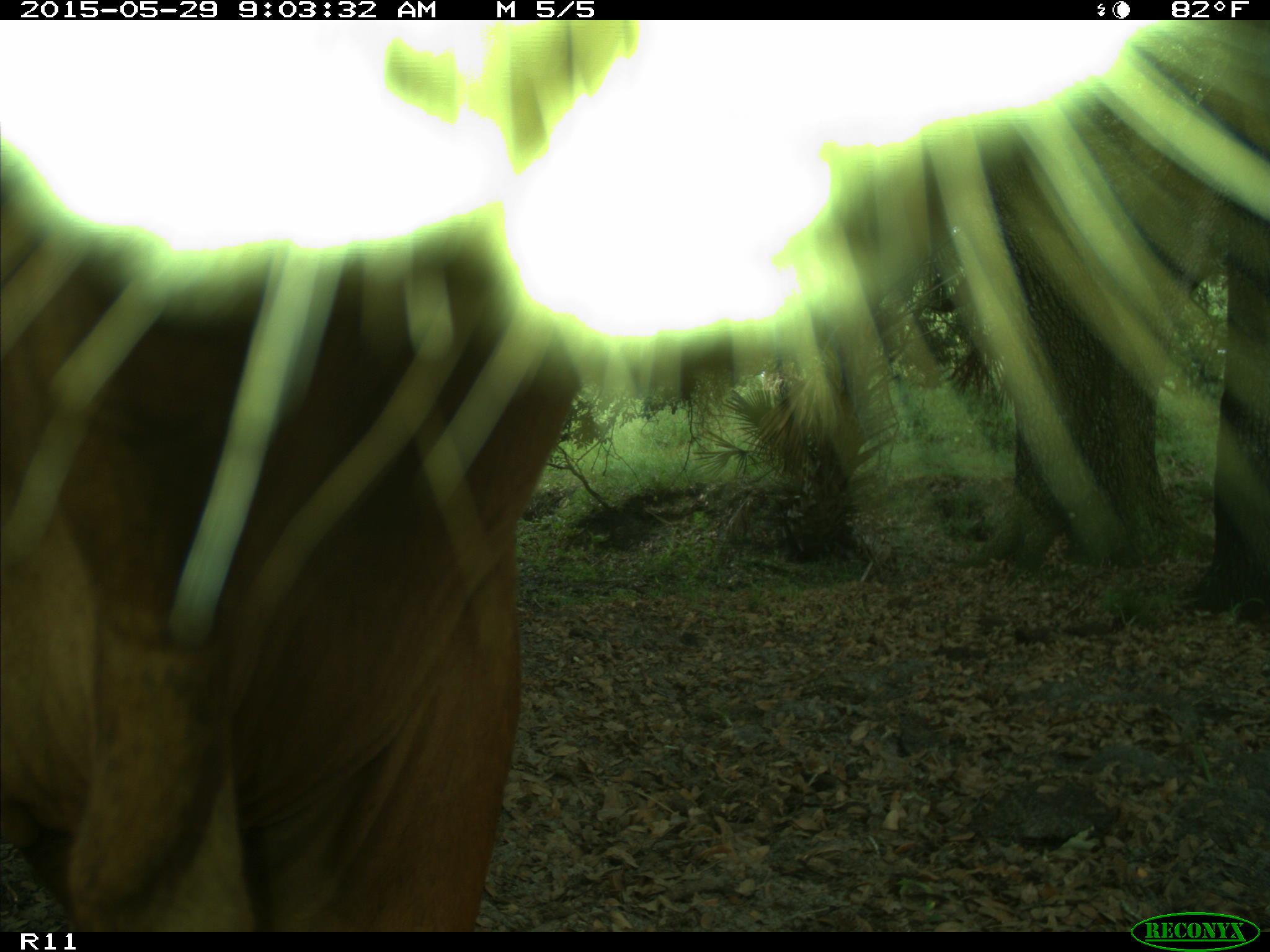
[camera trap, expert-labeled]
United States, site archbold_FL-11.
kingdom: Animalia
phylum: Chordata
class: Mammalia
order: Artiodactyla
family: Bovidae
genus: Bos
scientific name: Bos taurus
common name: domestic cow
Bos taurus (domestic cow).